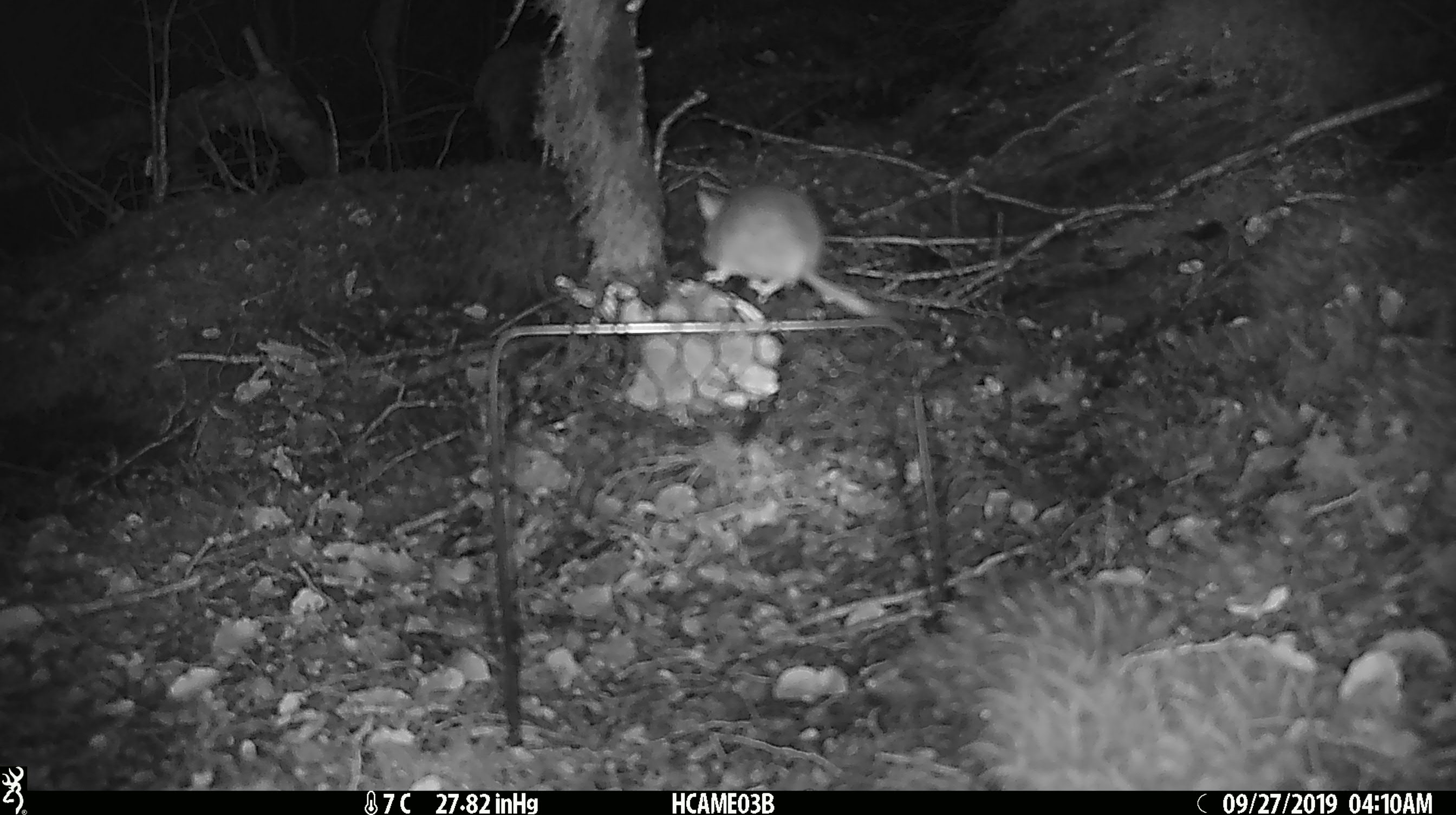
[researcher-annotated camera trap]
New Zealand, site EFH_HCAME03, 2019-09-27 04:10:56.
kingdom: Animalia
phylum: Chordata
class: Mammalia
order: Rodentia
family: Muridae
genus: Mus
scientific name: Mus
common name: mouse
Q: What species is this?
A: Mouse (Mus).